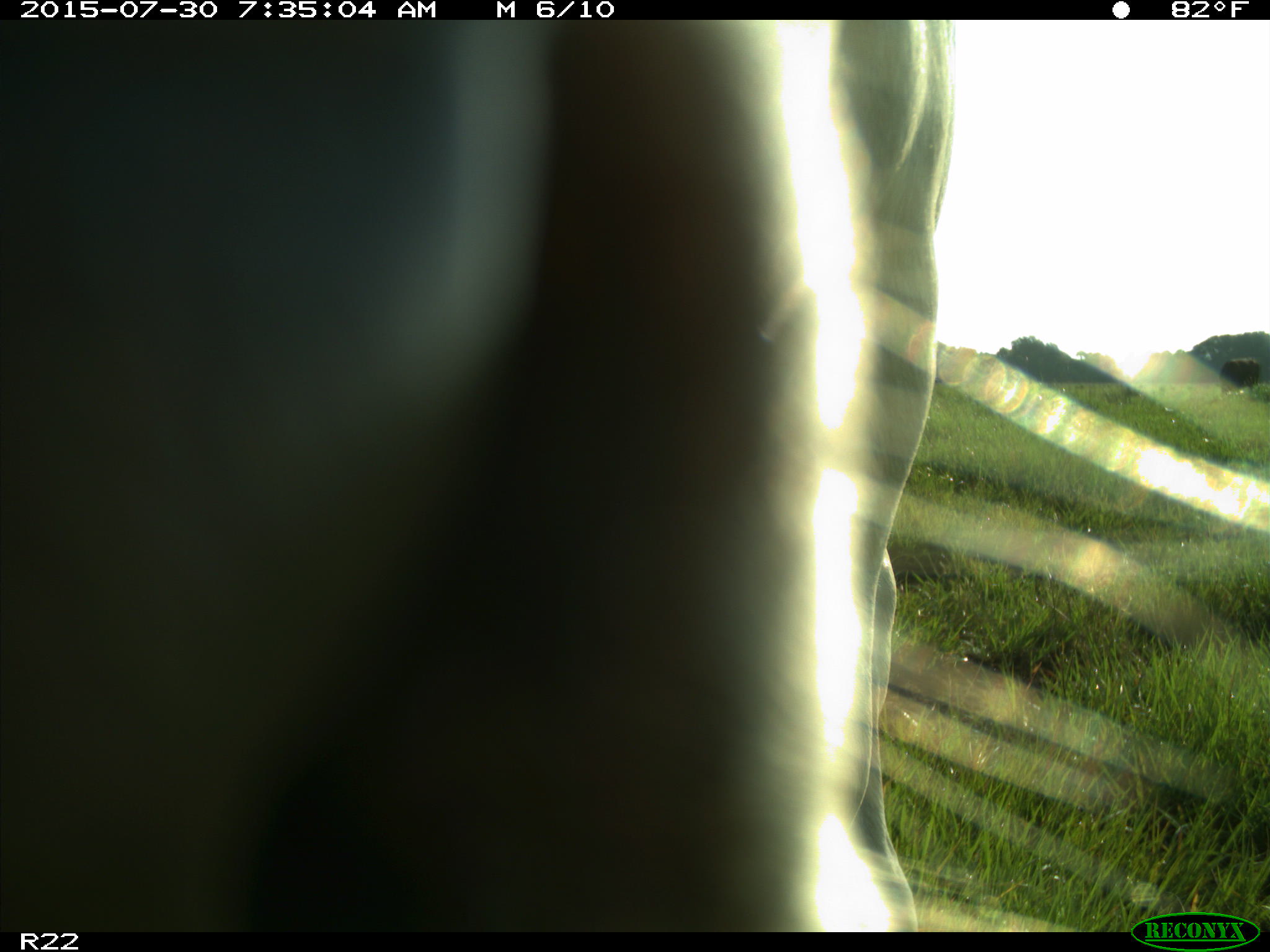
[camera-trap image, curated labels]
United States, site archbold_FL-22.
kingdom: Animalia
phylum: Chordata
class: Mammalia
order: Artiodactyla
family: Bovidae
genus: Bos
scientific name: Bos taurus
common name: domestic cow